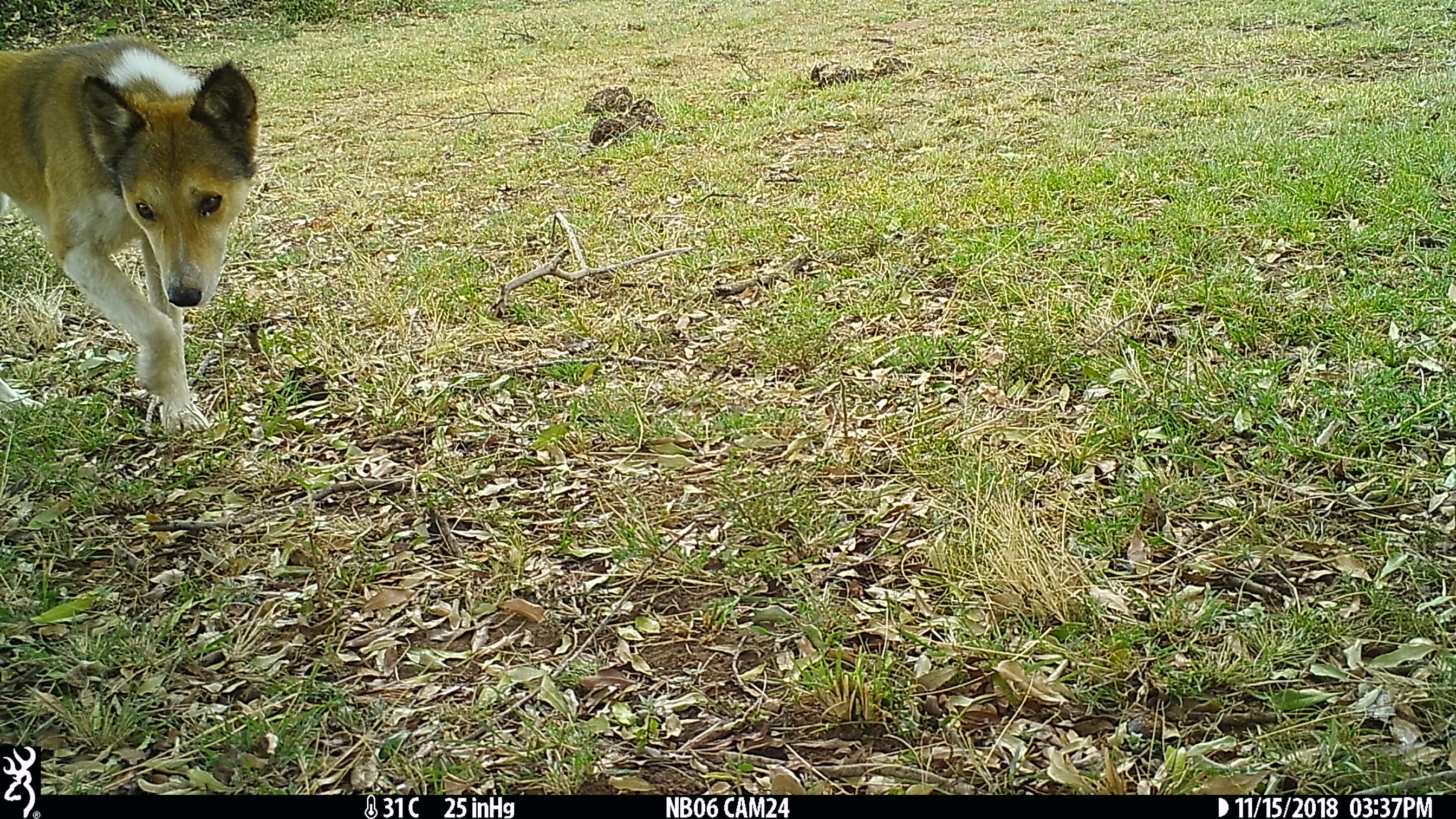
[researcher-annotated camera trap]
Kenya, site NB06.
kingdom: Animalia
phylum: Chordata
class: Mammalia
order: Carnivora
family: Canidae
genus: Canis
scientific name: Canis familiaris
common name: domestic dog